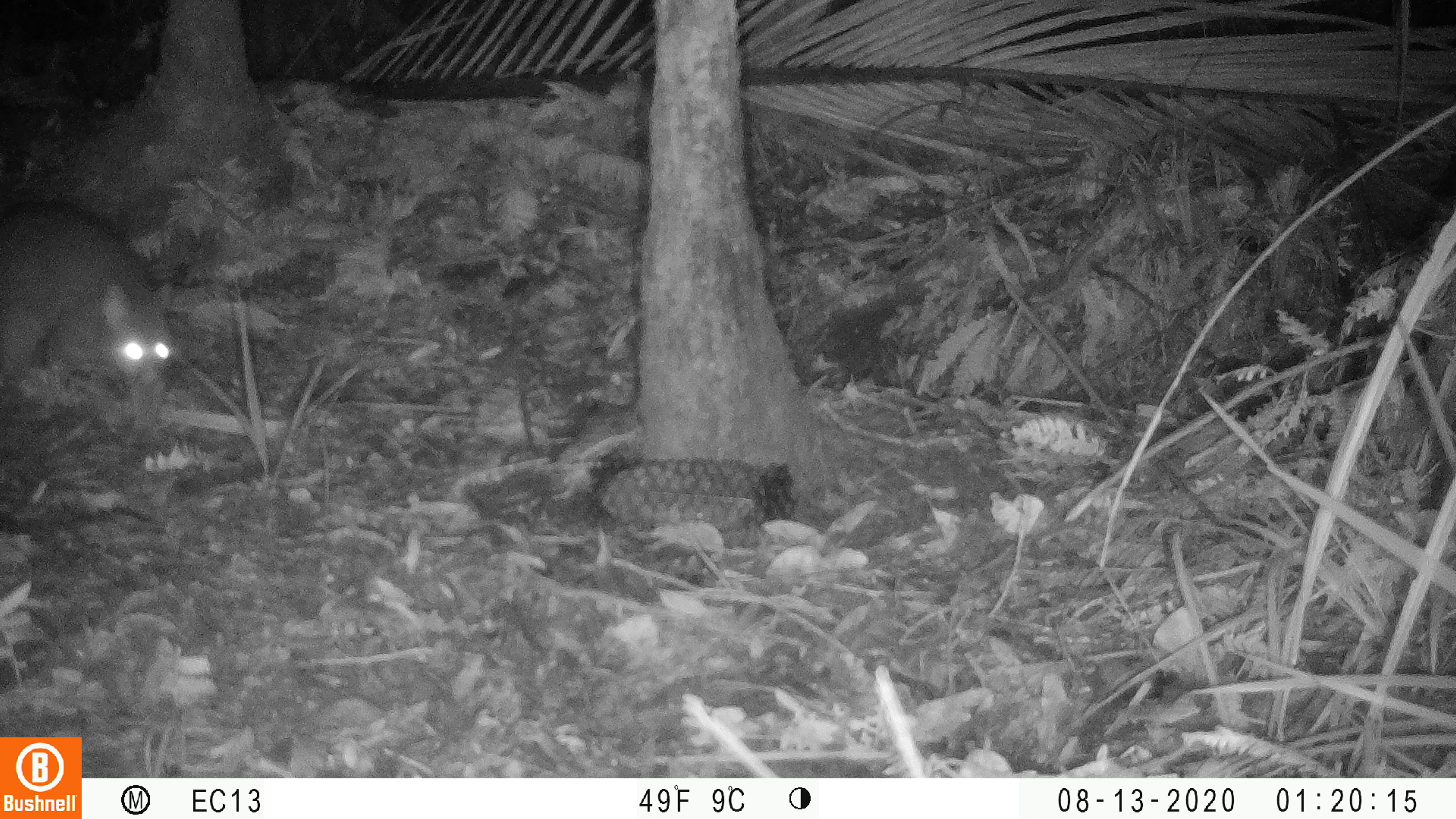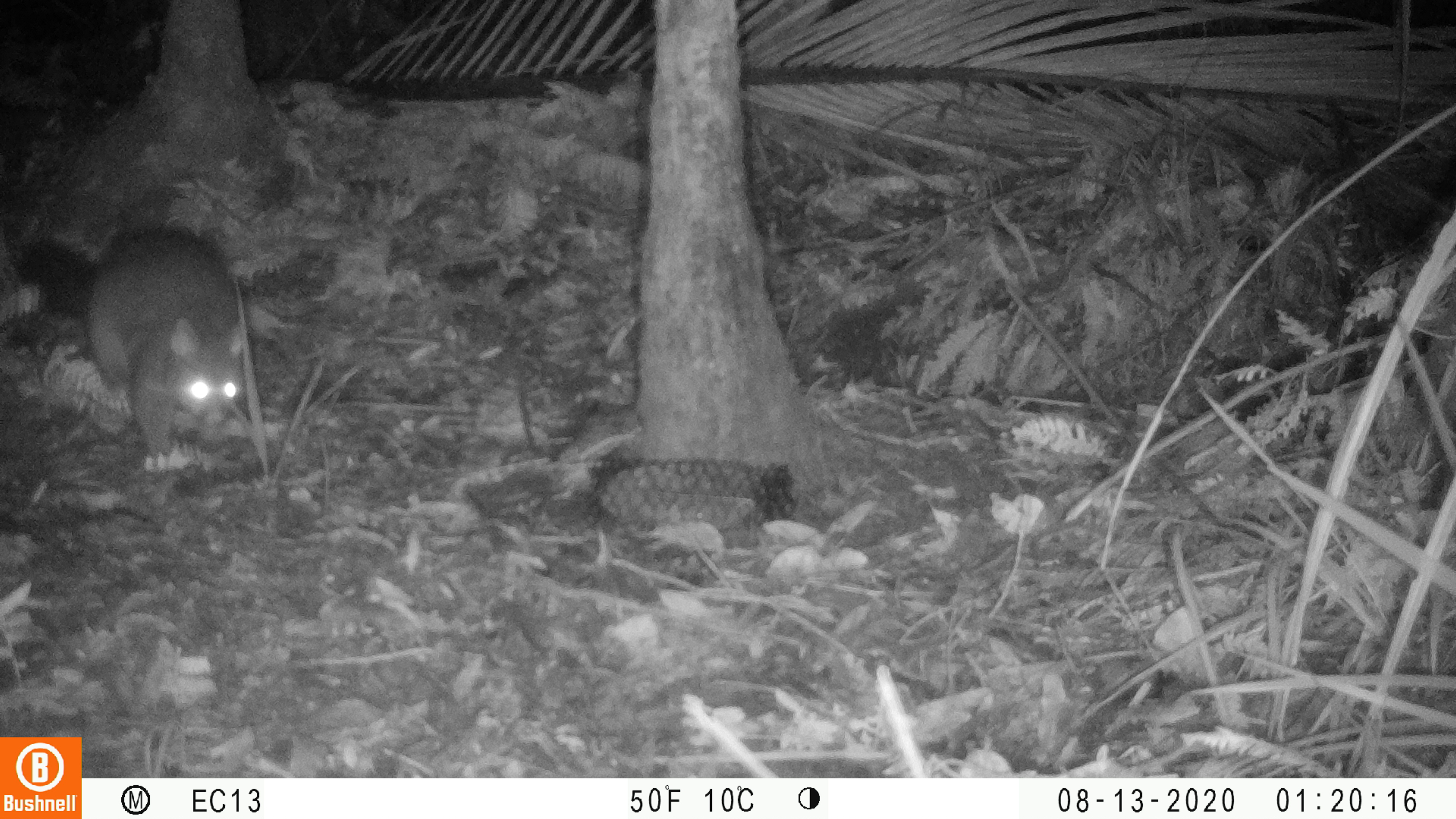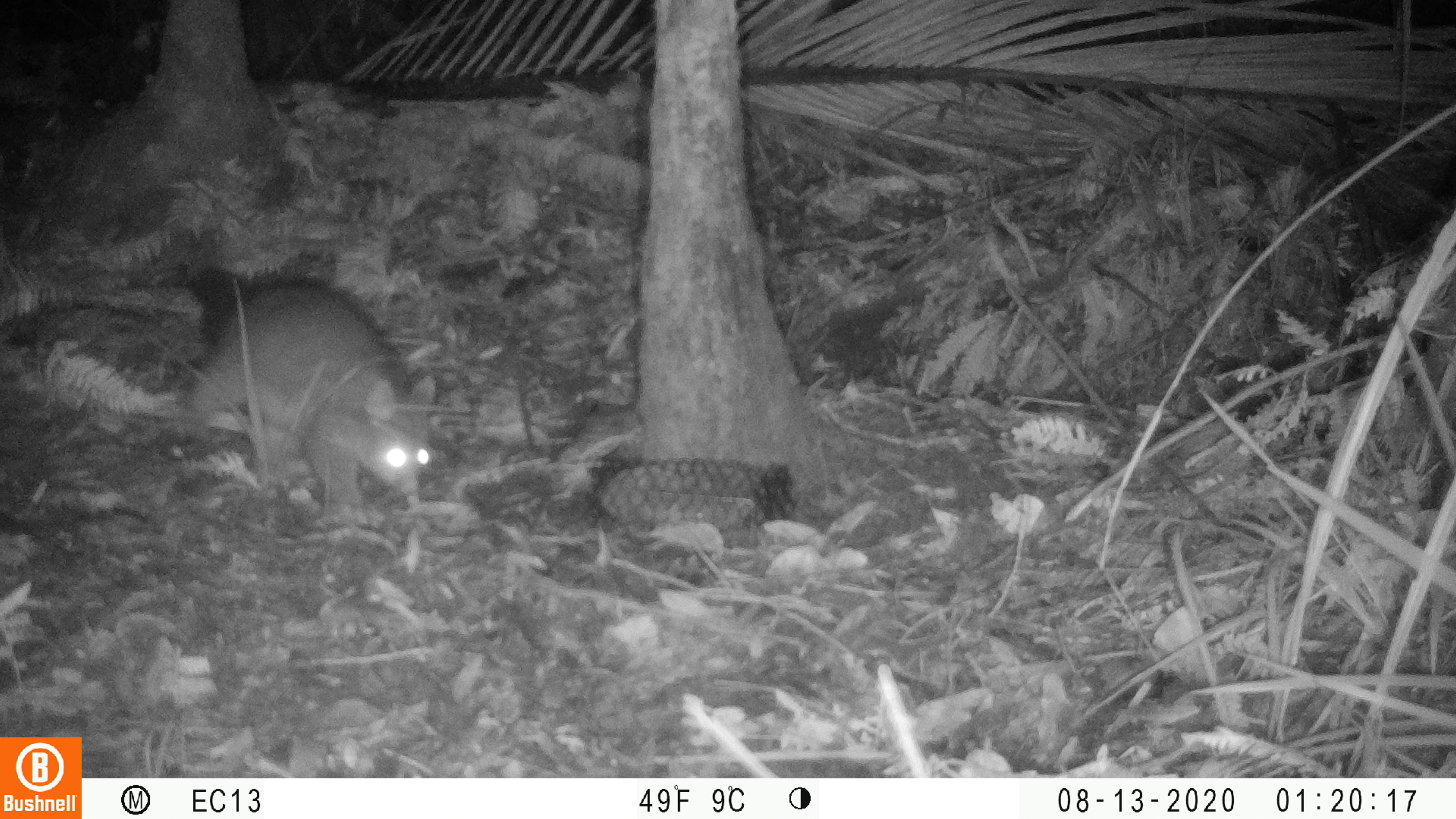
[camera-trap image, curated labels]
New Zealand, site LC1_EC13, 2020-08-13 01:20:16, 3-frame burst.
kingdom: Animalia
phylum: Chordata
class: Mammalia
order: Diprotodontia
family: Phalangeridae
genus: Trichosurus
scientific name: Trichosurus vulpecula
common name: common brushtail possum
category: possum